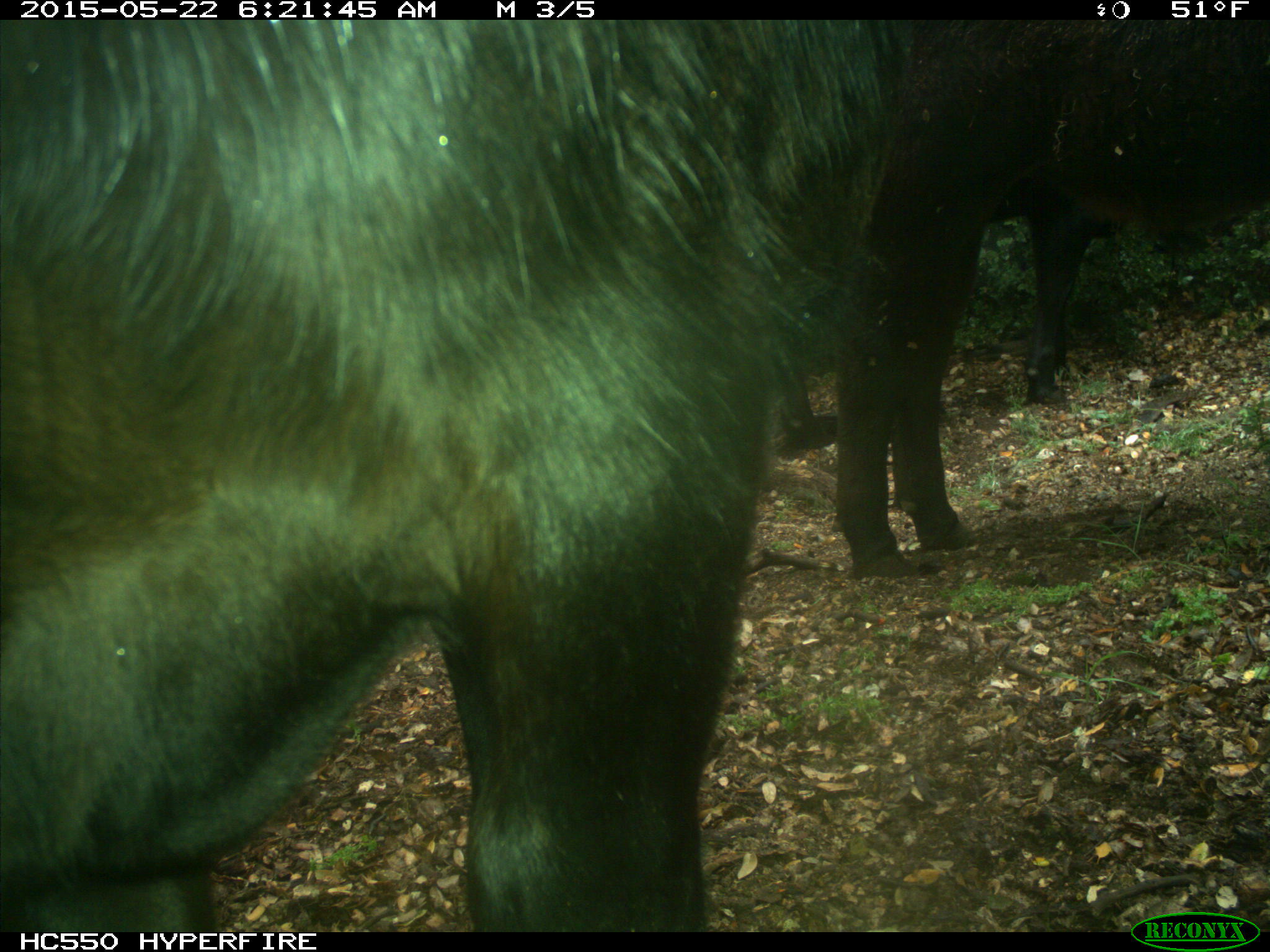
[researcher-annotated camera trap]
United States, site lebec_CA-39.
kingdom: Animalia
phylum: Chordata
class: Mammalia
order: Artiodactyla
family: Bovidae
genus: Bos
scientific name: Bos taurus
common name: domestic cow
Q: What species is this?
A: Bos taurus (domestic cow).